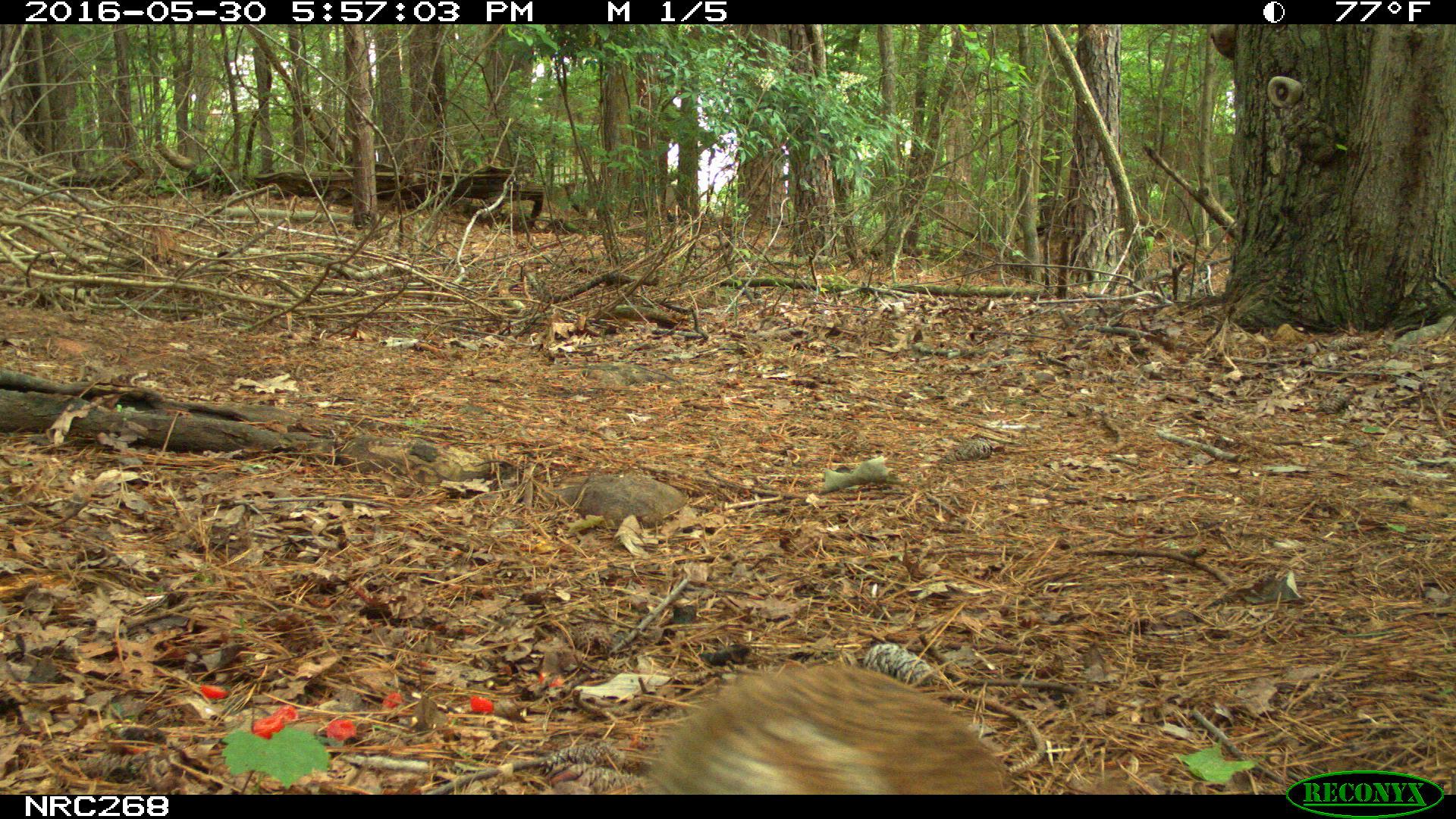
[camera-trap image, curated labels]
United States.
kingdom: Animalia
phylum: Chordata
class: Mammalia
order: Lagomorpha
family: Leporidae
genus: Sylvilagus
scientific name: Sylvilagus floridanus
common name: eastern cottontail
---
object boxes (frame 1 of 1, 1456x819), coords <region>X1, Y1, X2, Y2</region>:
Eastern Cottontail: <region>637, 657, 1030, 790</region>